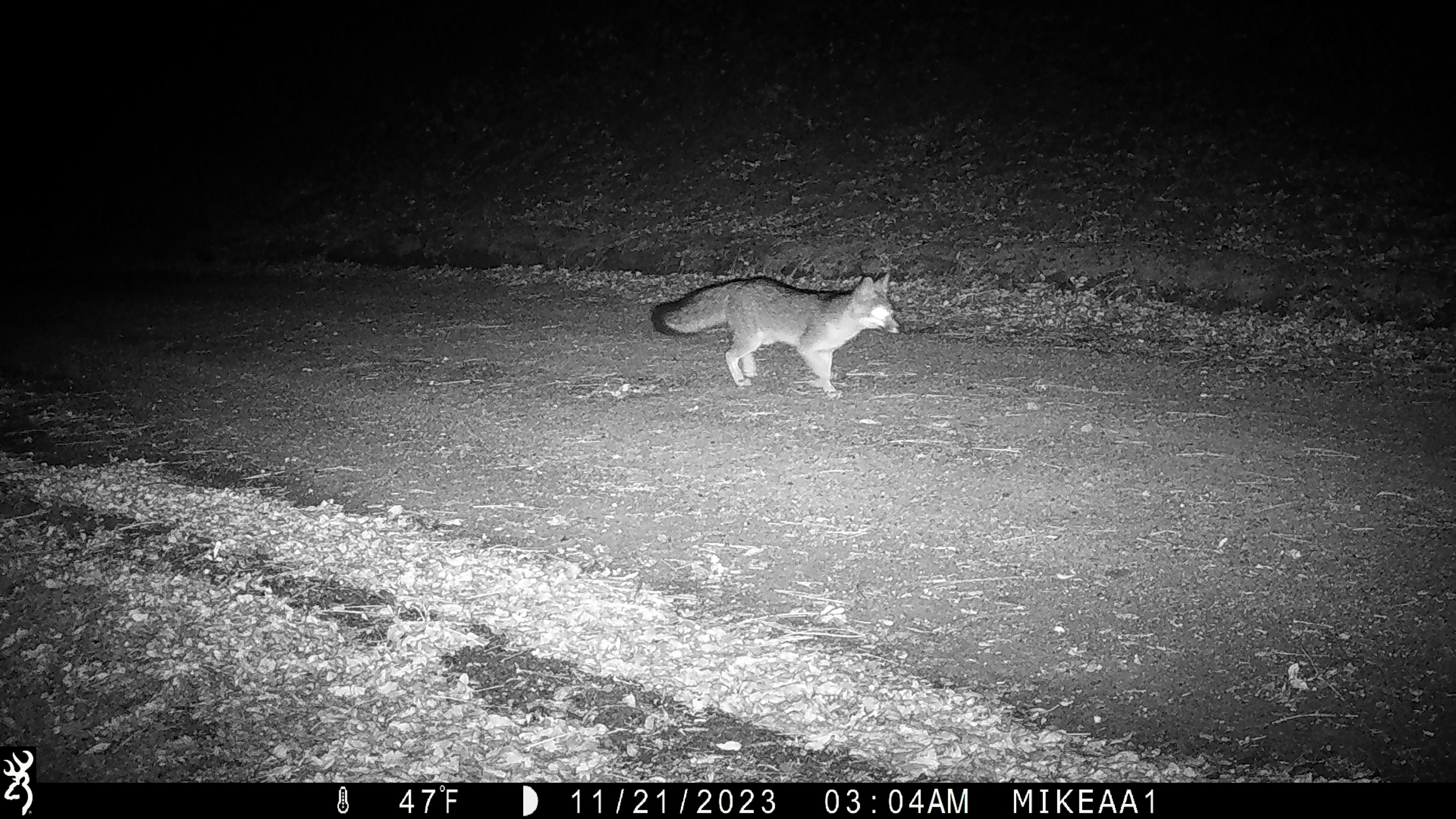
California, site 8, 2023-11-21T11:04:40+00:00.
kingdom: Animalia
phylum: Chordata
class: Mammalia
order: Carnivora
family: Canidae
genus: Urocyon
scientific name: Urocyon cinereoargenteus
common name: gray fox